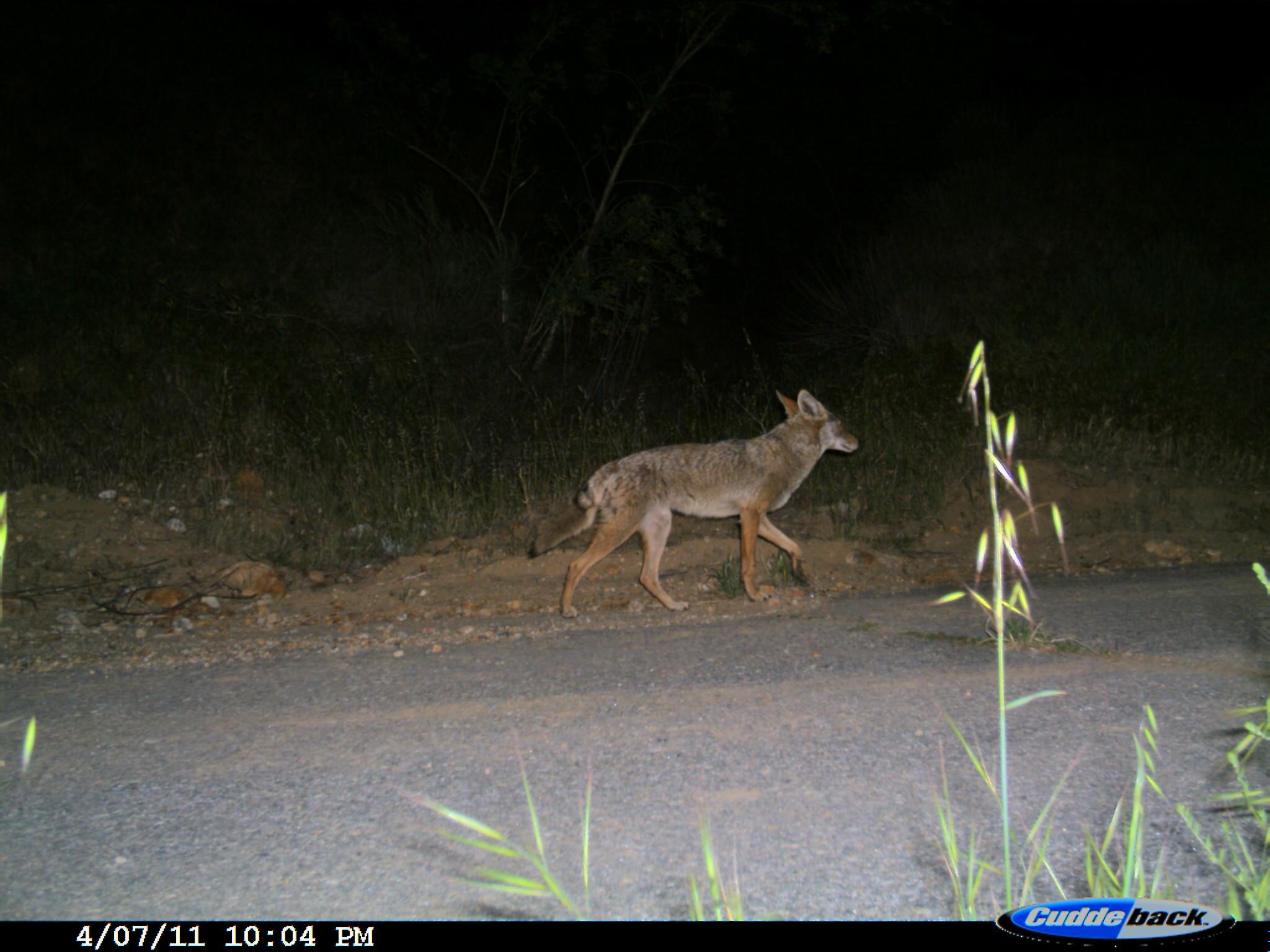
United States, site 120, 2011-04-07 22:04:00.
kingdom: Animalia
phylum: Chordata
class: Mammalia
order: Carnivora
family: Canidae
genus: Canis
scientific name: Canis latrans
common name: coyote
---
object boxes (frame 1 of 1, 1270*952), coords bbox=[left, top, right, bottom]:
coyote: bbox=[522, 386, 864, 619]